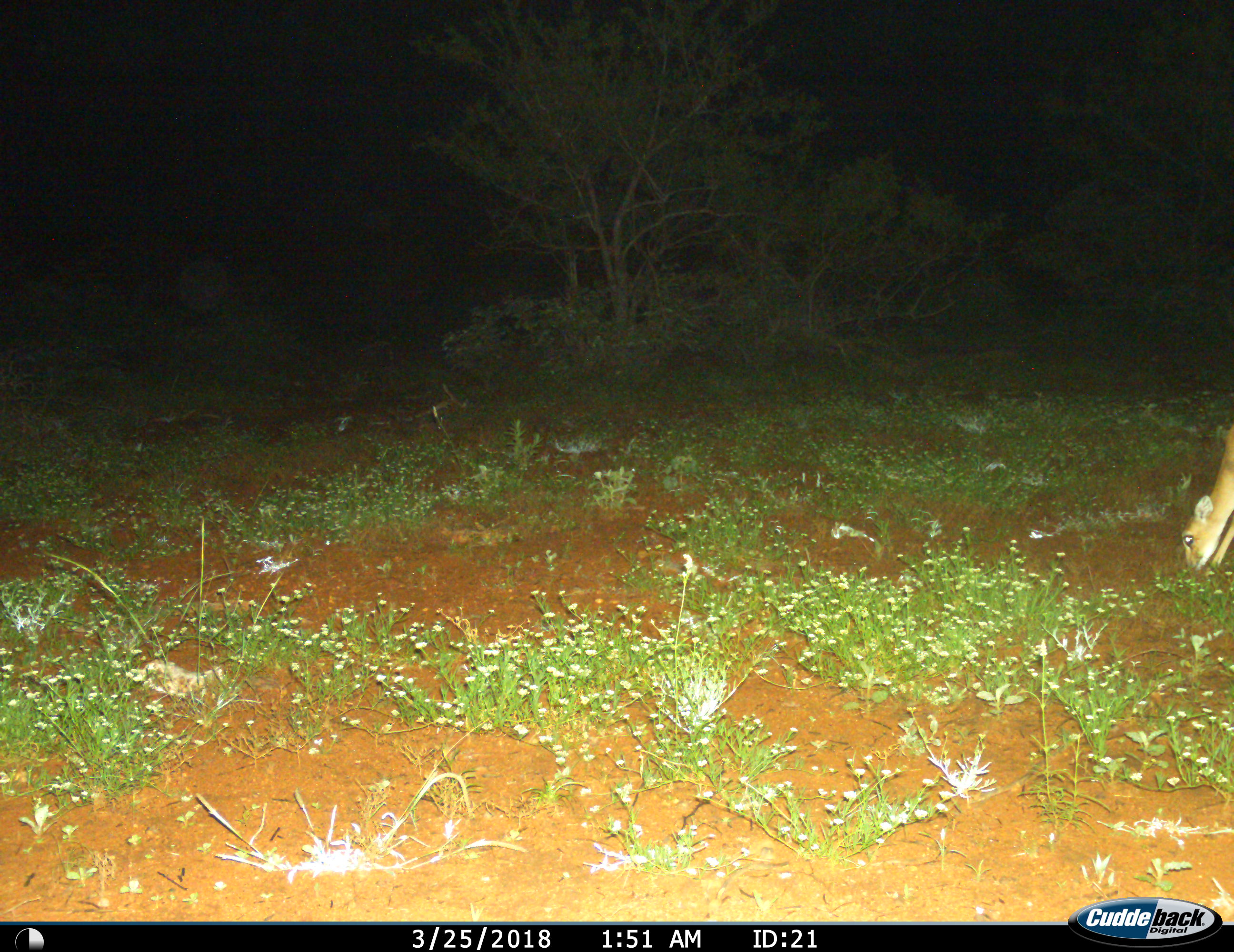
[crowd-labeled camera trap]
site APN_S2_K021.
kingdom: Animalia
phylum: Chordata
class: Mammalia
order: Artiodactyla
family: Bovidae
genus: Raphicerus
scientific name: Raphicerus campestris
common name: steenbok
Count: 1.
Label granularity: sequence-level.